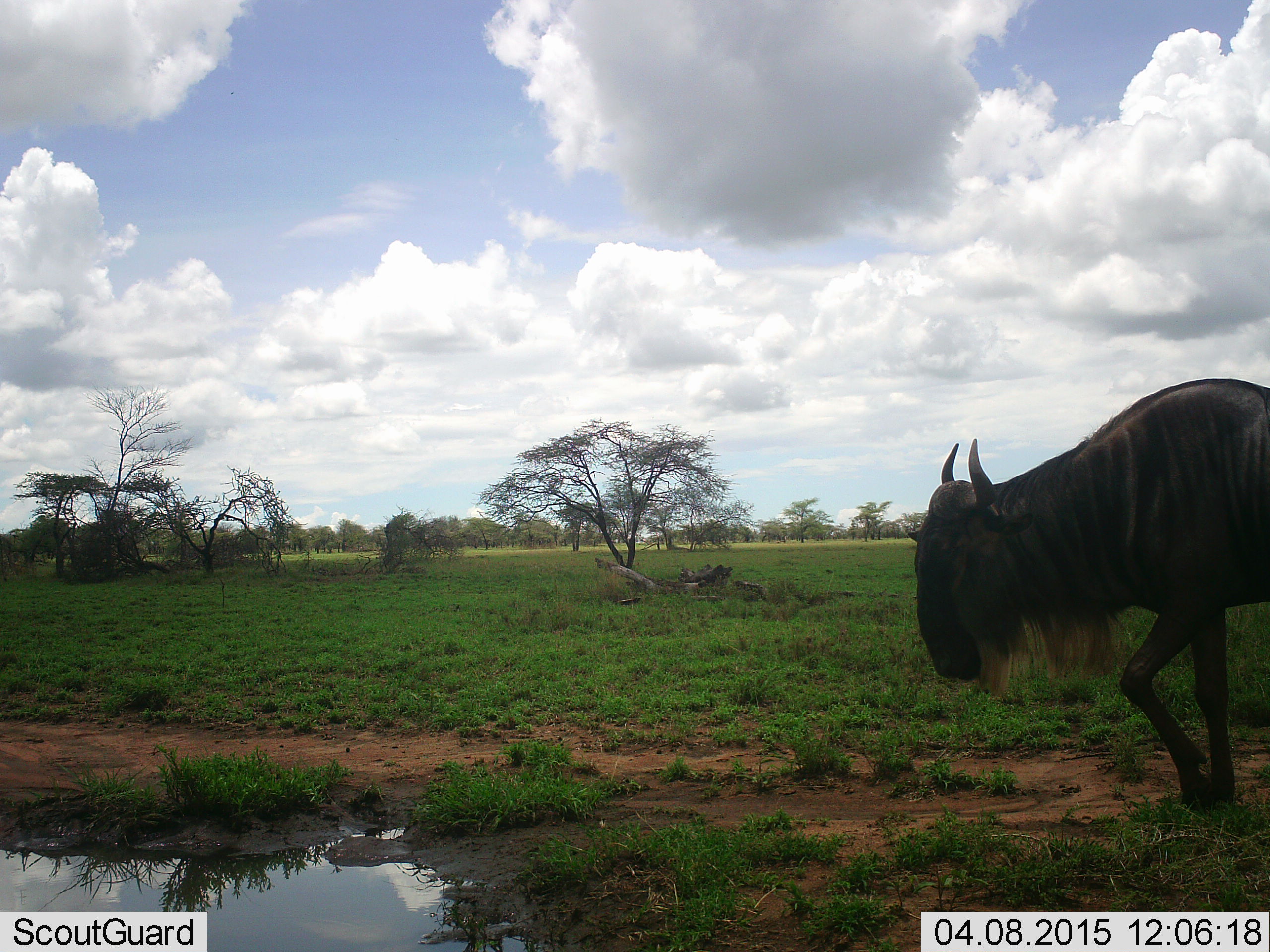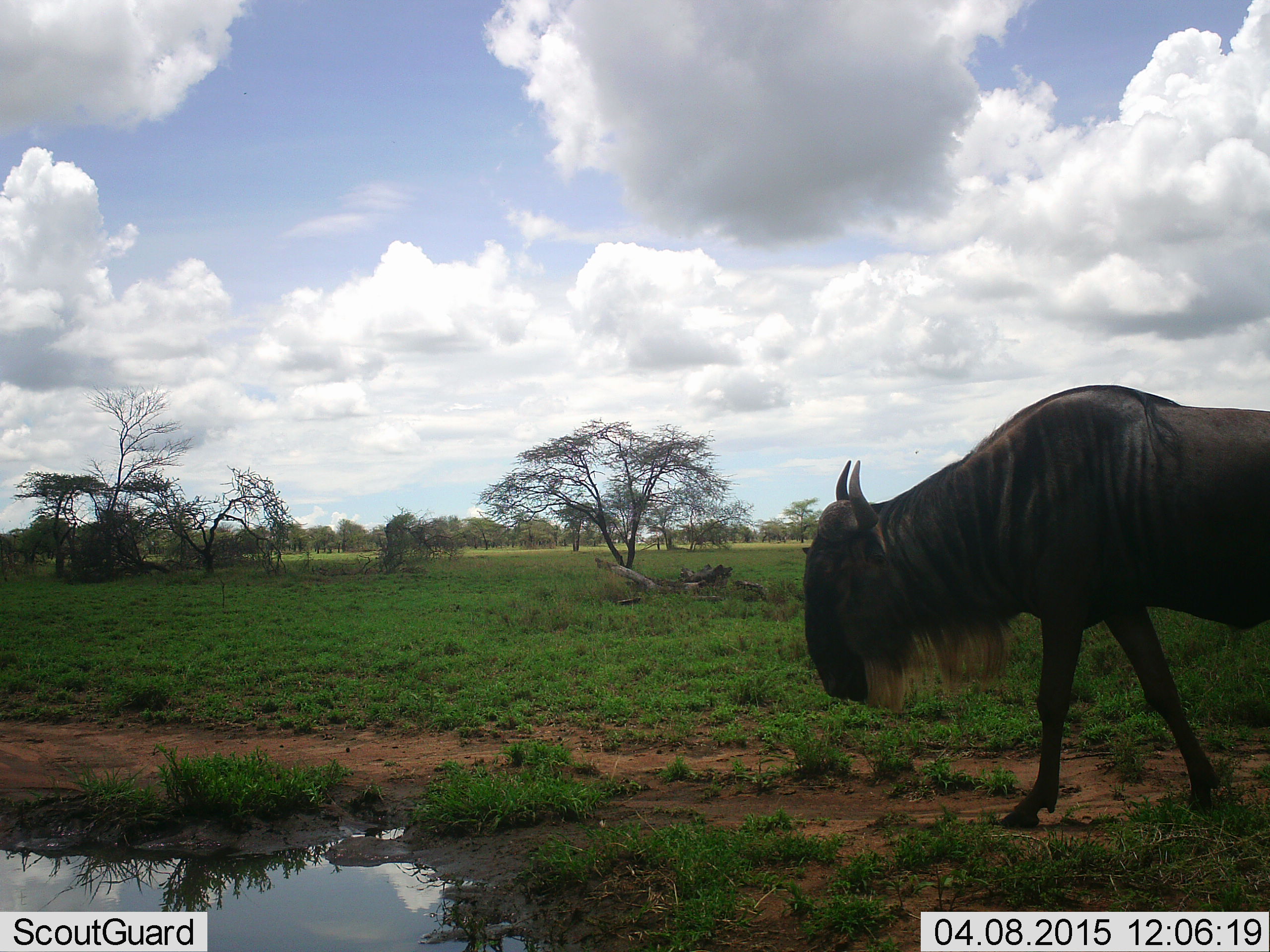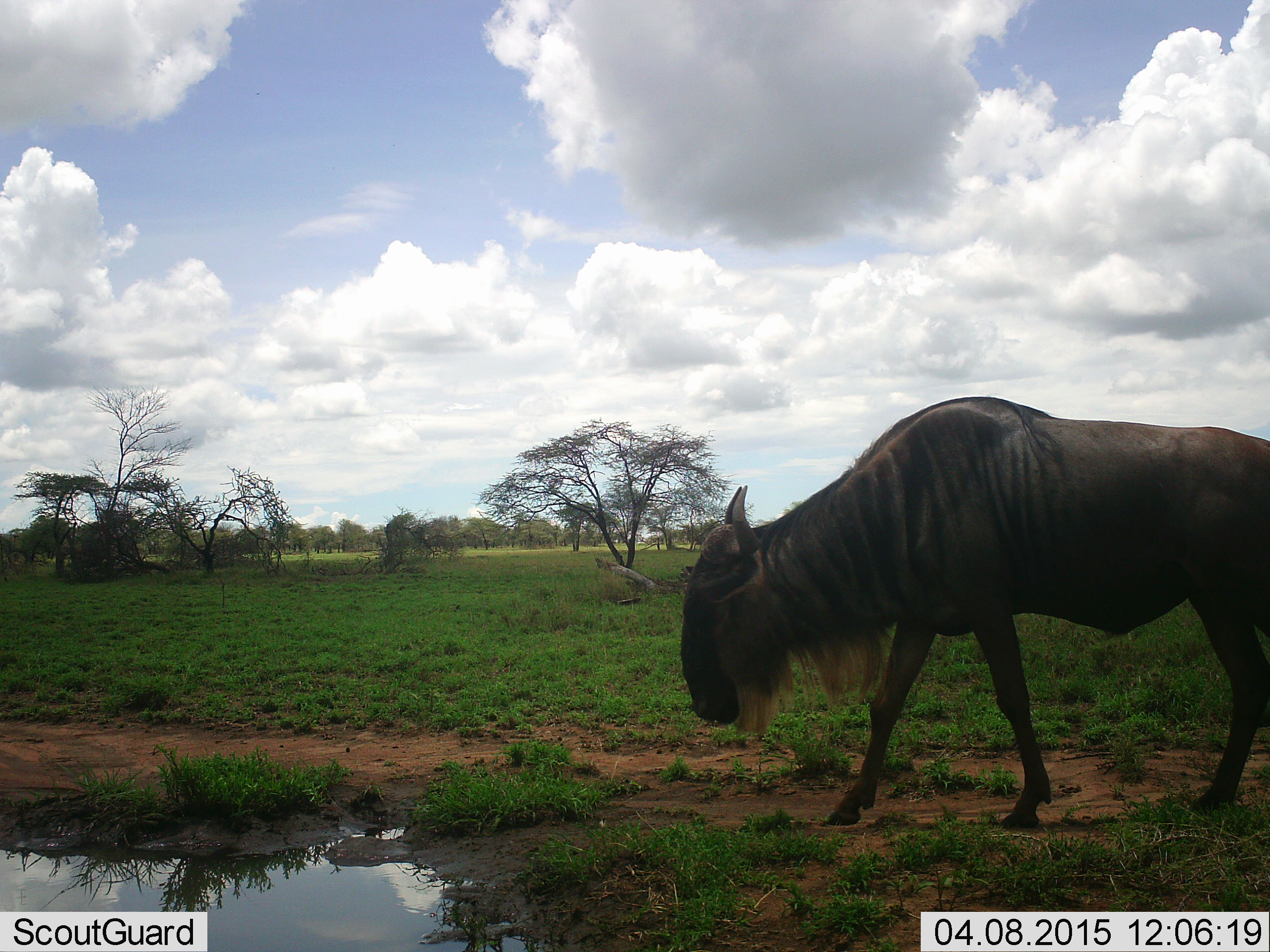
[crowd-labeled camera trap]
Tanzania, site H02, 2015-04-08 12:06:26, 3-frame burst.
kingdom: Animalia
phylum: Chordata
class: Mammalia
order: Artiodactyla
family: Bovidae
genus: Connochaetes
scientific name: Connochaetes taurinus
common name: blue wildebeest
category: wildebeest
Wildebeest (blue wildebeest) (Connochaetes taurinus), count 1. Behavior (volunteer vote fractions): standing 20%, resting 0%, moving 90%, interacting 0%. Young present (vote fraction): 0%. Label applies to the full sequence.